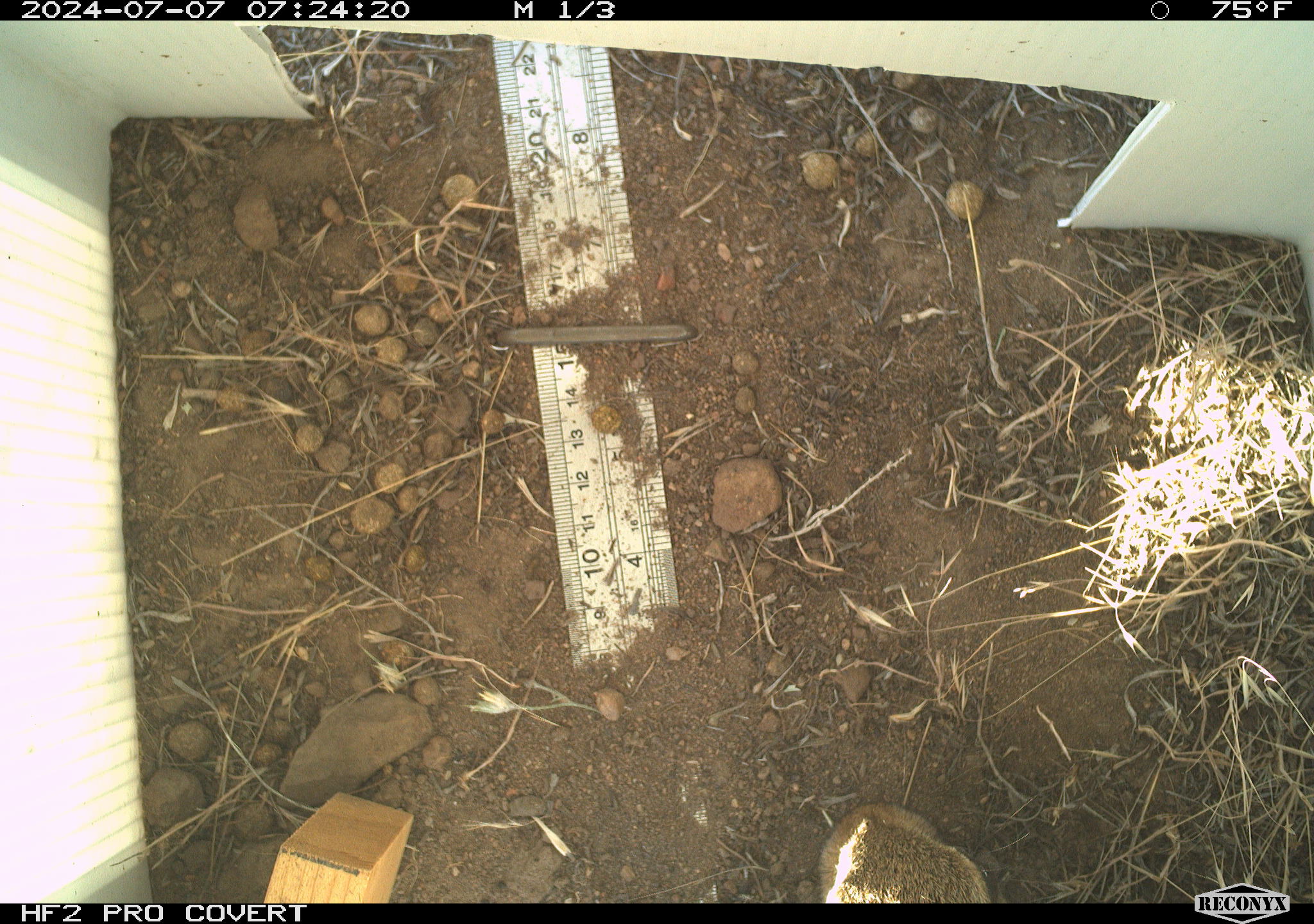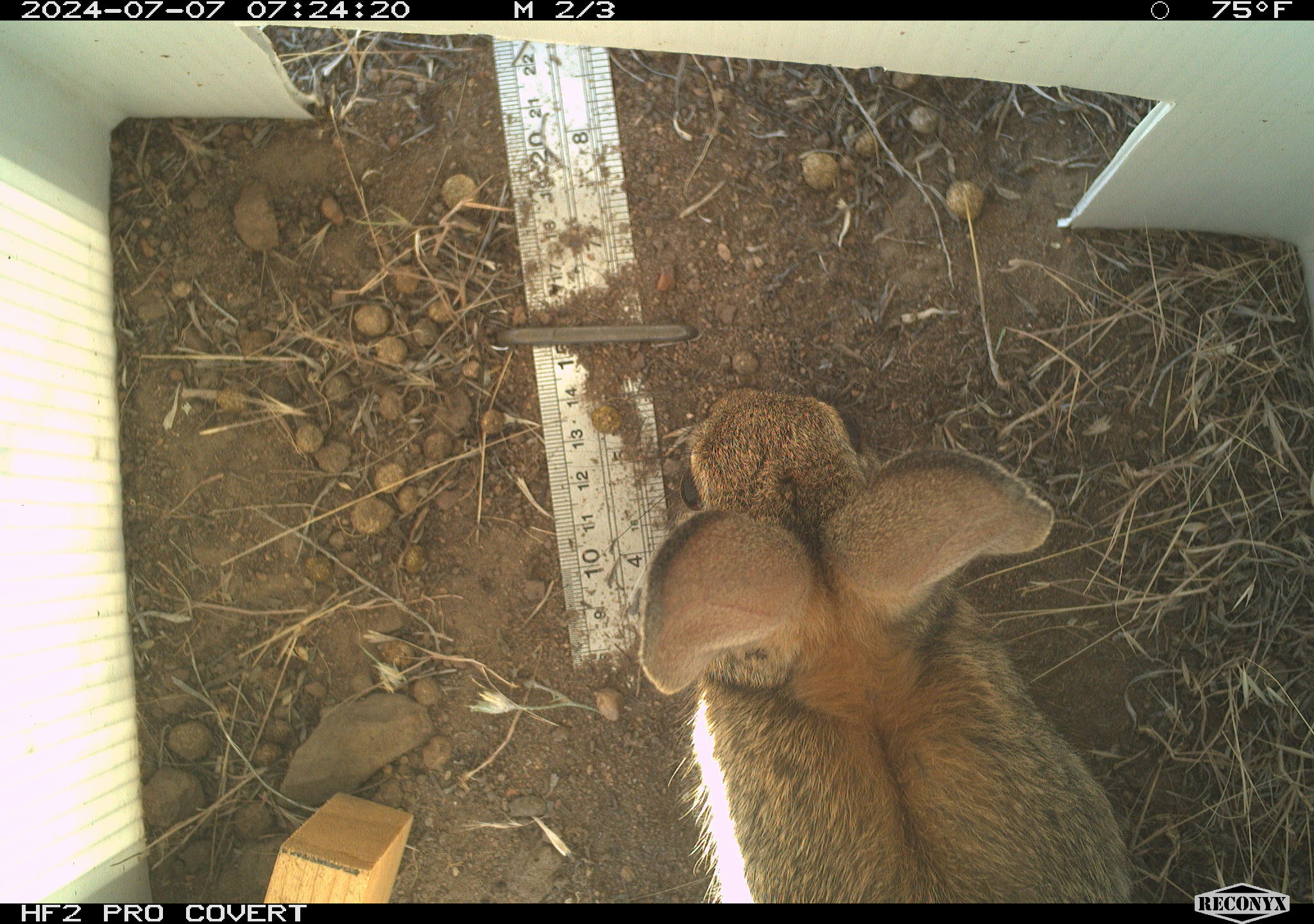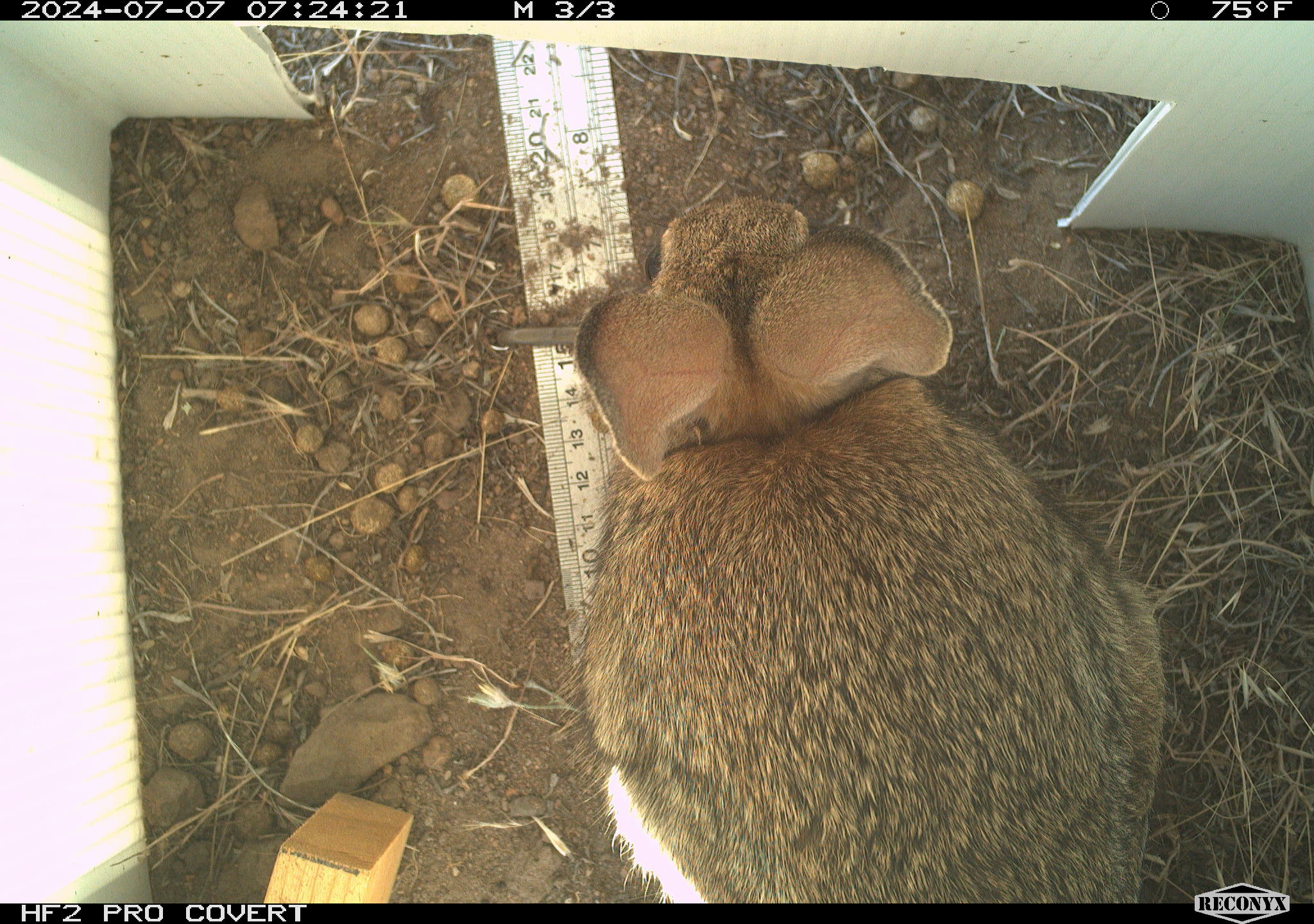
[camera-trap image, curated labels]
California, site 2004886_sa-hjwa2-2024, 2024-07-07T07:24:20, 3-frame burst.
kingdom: Animalia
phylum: Chordata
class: Mammalia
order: Lagomorpha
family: Leporidae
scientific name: Leporidae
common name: rabbit or hare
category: rabbit and hare family